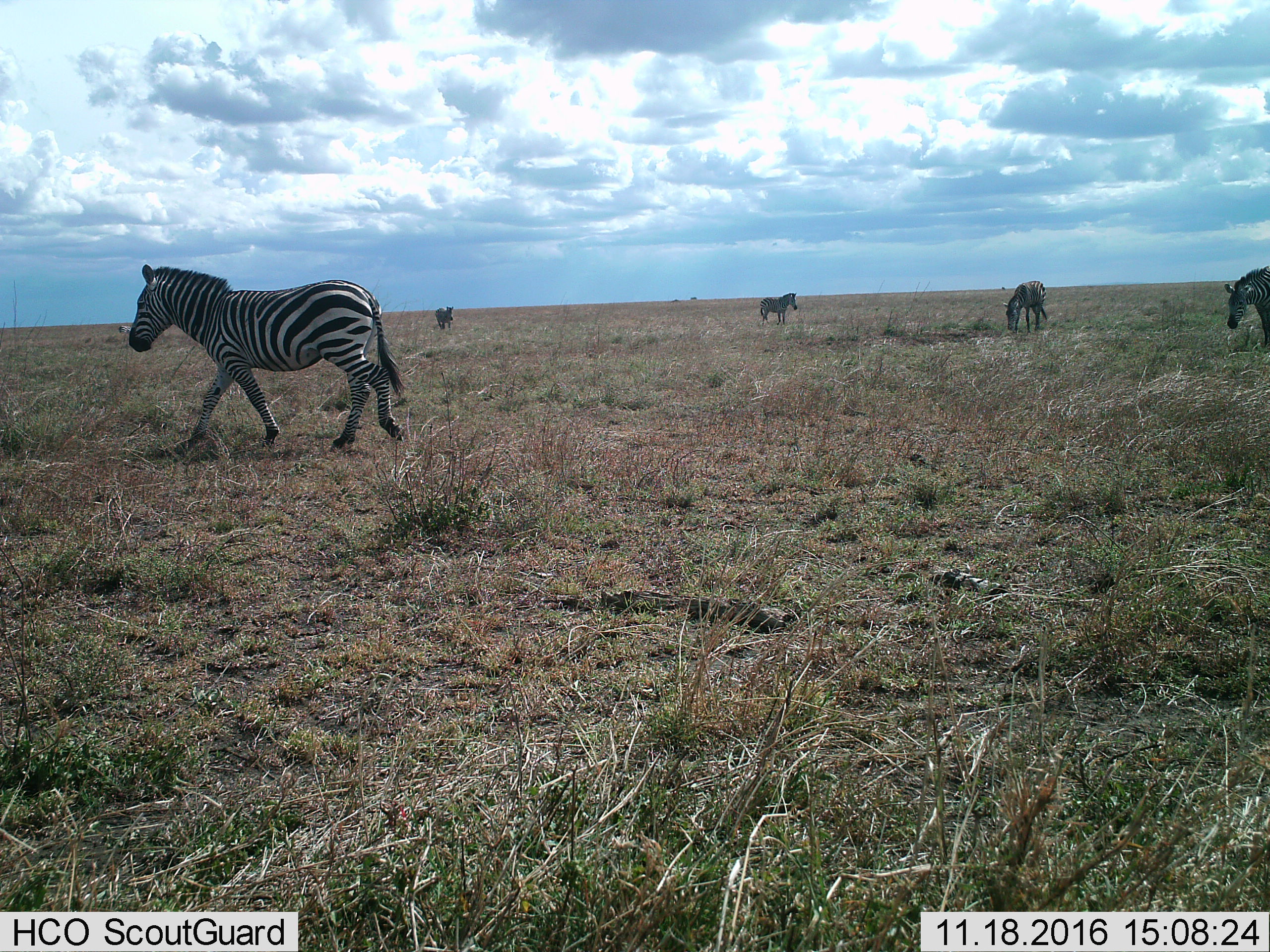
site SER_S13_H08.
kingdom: Animalia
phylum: Chordata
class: Mammalia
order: Perissodactyla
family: Equidae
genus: Equus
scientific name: Equus quagga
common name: plains zebra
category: zebraplains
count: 5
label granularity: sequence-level